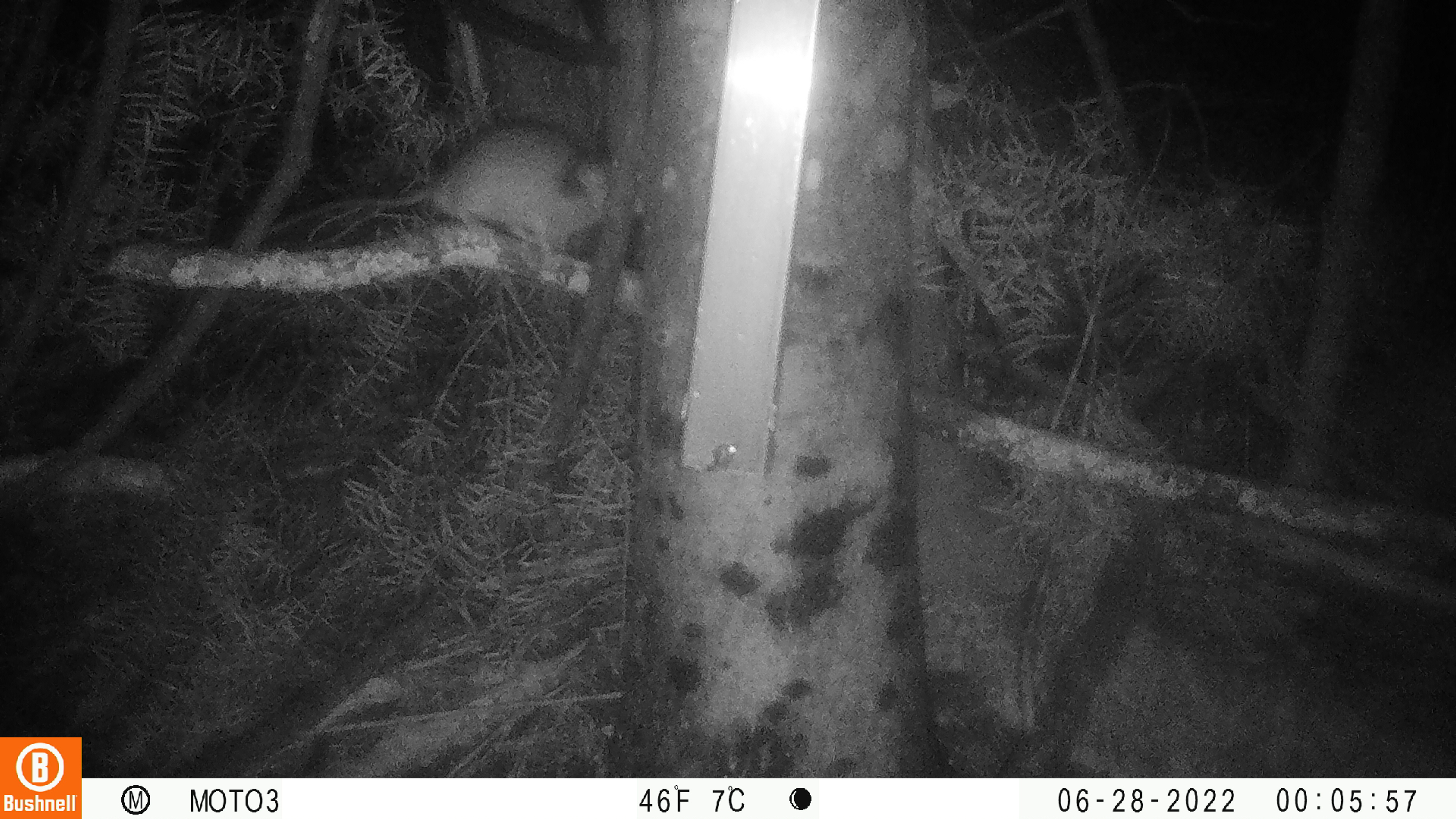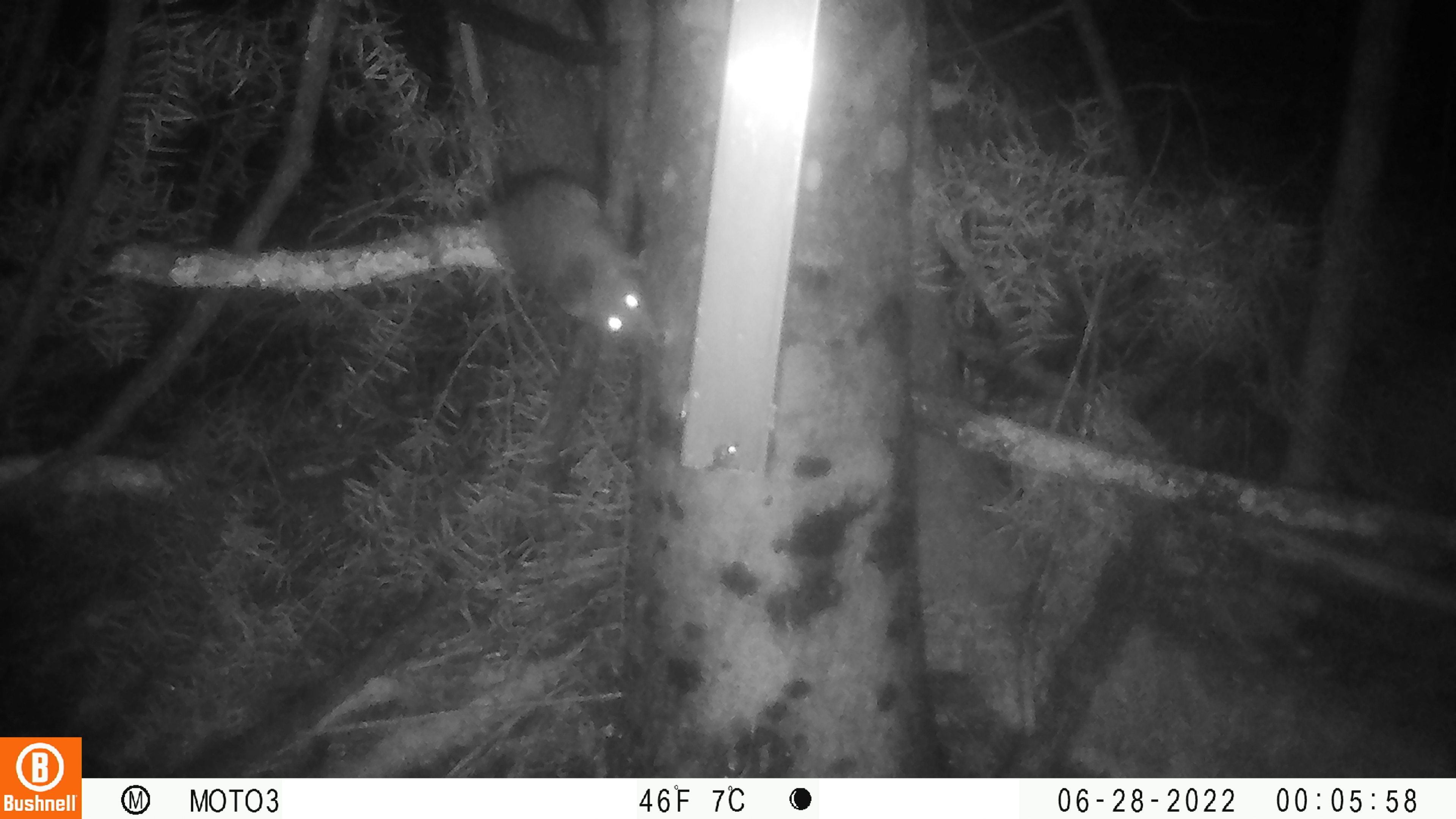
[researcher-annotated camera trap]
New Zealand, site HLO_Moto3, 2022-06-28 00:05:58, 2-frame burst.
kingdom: Animalia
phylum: Chordata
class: Mammalia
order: Rodentia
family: Muridae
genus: Rattus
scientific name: Rattus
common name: rat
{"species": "rat (Rattus)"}